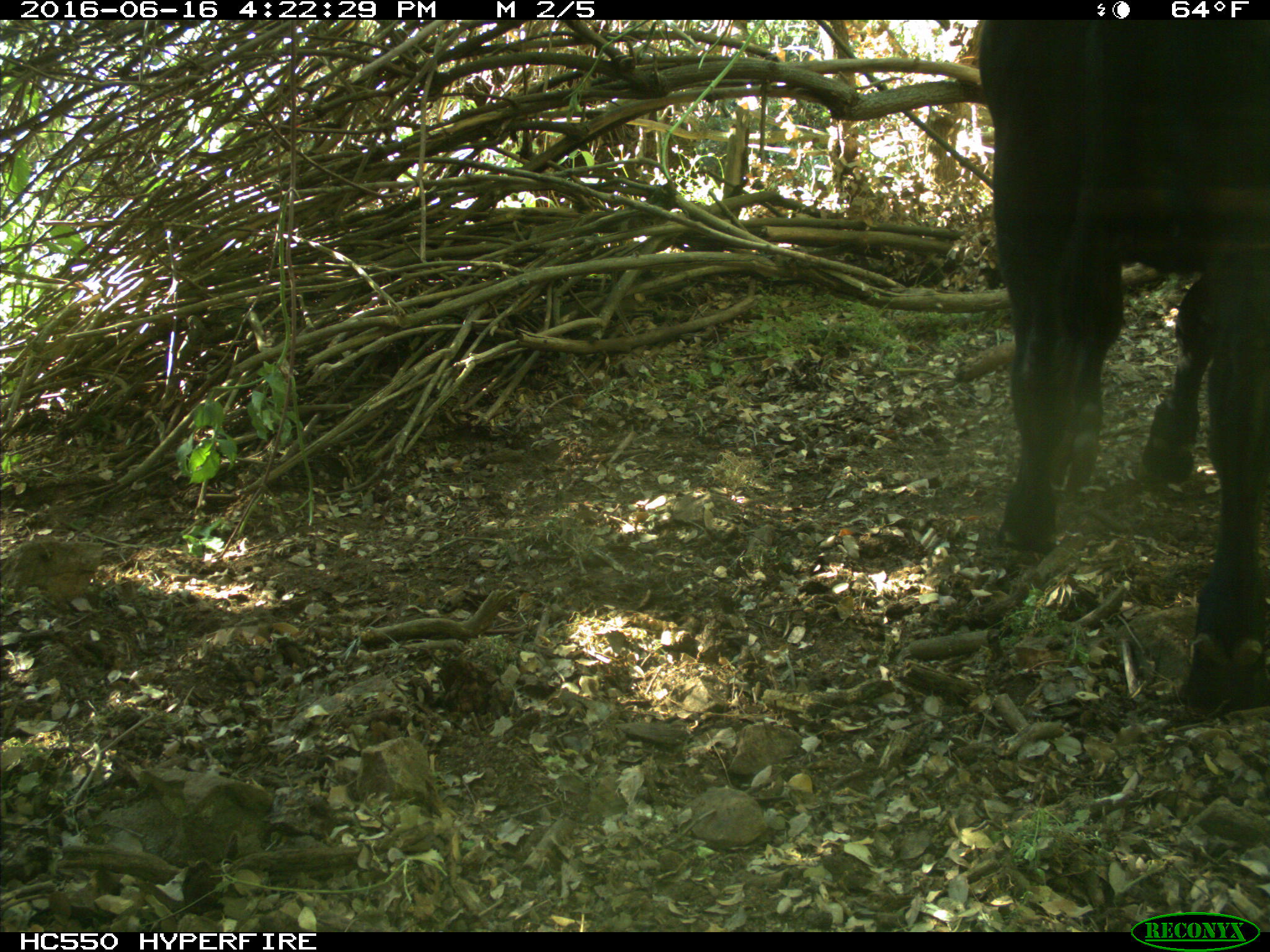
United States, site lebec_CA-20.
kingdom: Animalia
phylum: Chordata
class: Mammalia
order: Artiodactyla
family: Bovidae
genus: Bos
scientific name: Bos taurus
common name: domestic cow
Bos taurus (domestic cow).